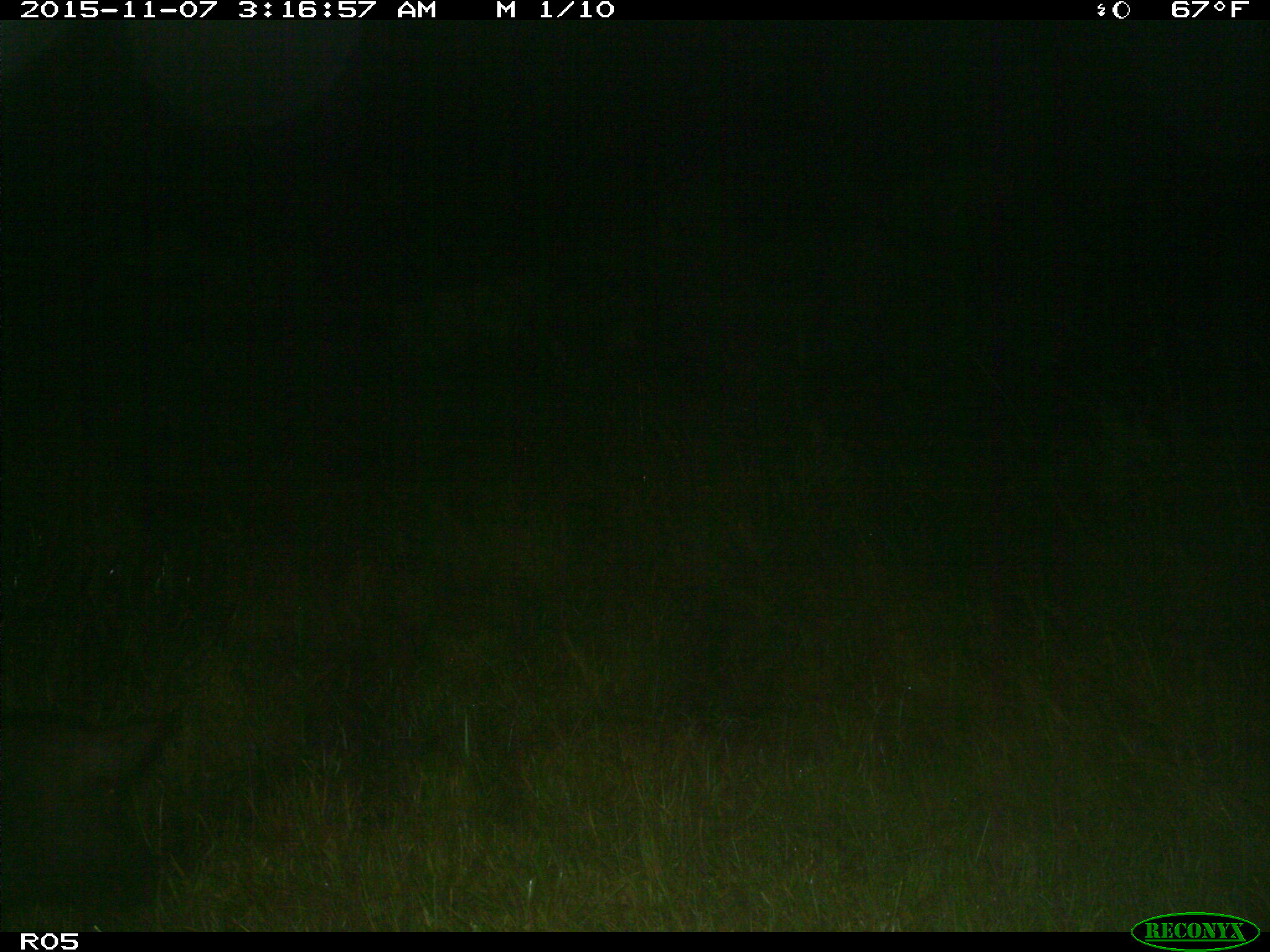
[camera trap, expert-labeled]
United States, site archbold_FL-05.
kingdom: Animalia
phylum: Chordata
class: Mammalia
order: Artiodactyla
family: Suidae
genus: Sus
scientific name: Sus scrofa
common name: wild boar